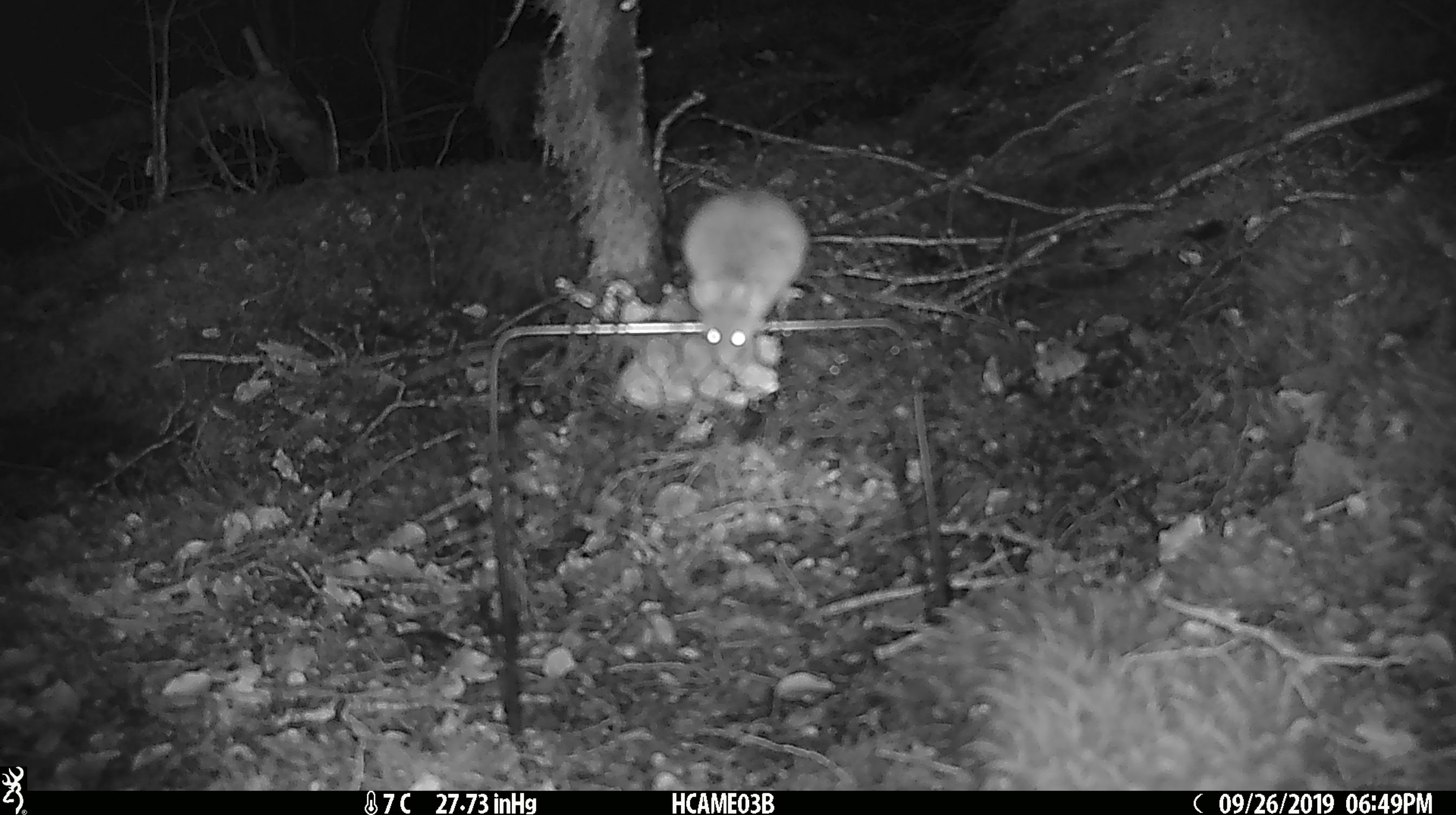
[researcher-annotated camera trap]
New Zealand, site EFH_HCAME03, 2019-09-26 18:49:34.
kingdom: Animalia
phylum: Chordata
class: Mammalia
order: Rodentia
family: Muridae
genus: Mus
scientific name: Mus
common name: mouse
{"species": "mouse (Mus)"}